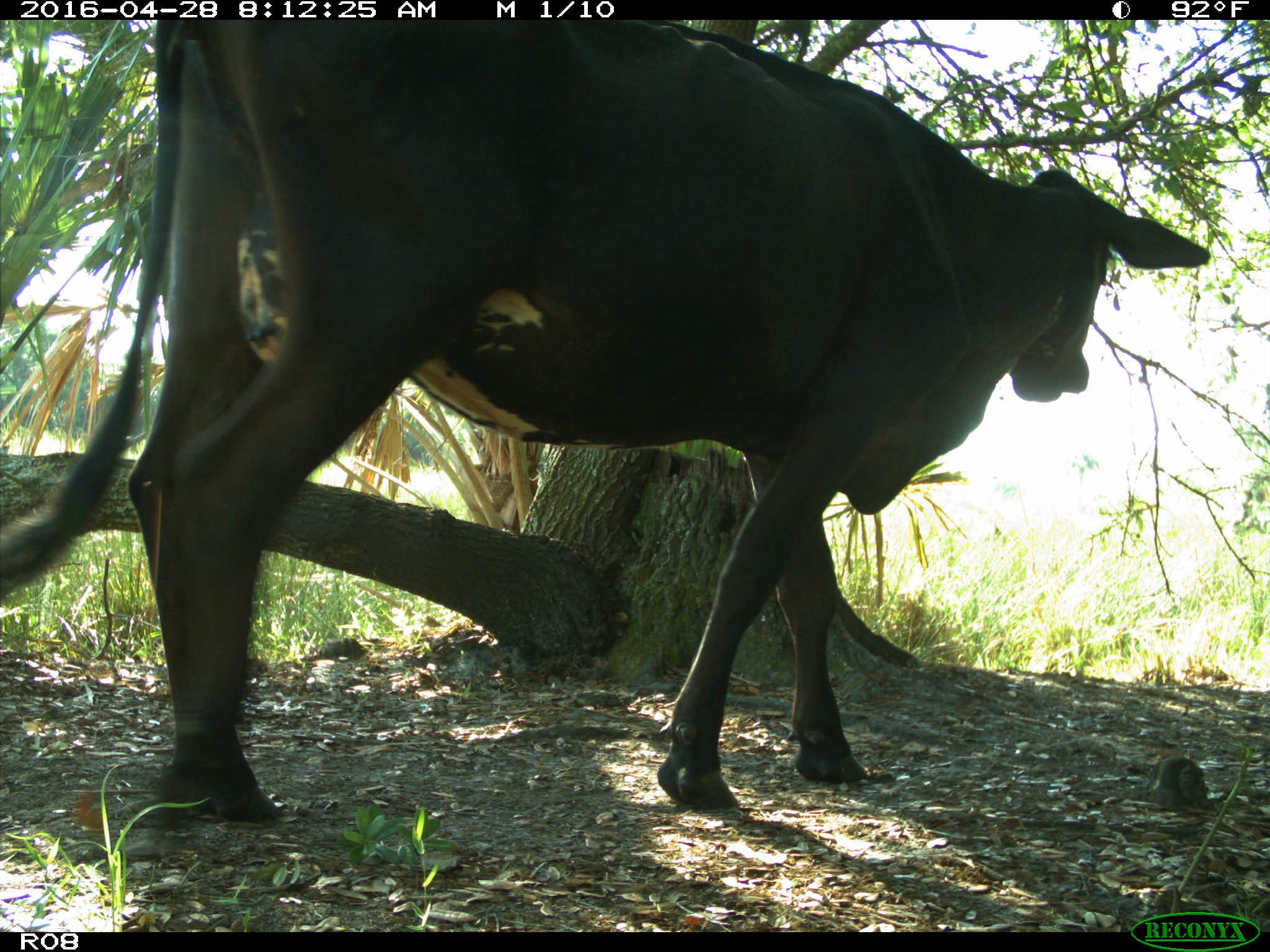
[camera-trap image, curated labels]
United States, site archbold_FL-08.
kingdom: Animalia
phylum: Chordata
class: Mammalia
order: Artiodactyla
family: Bovidae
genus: Bos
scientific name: Bos taurus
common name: domestic cow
Bos taurus (domestic cow).